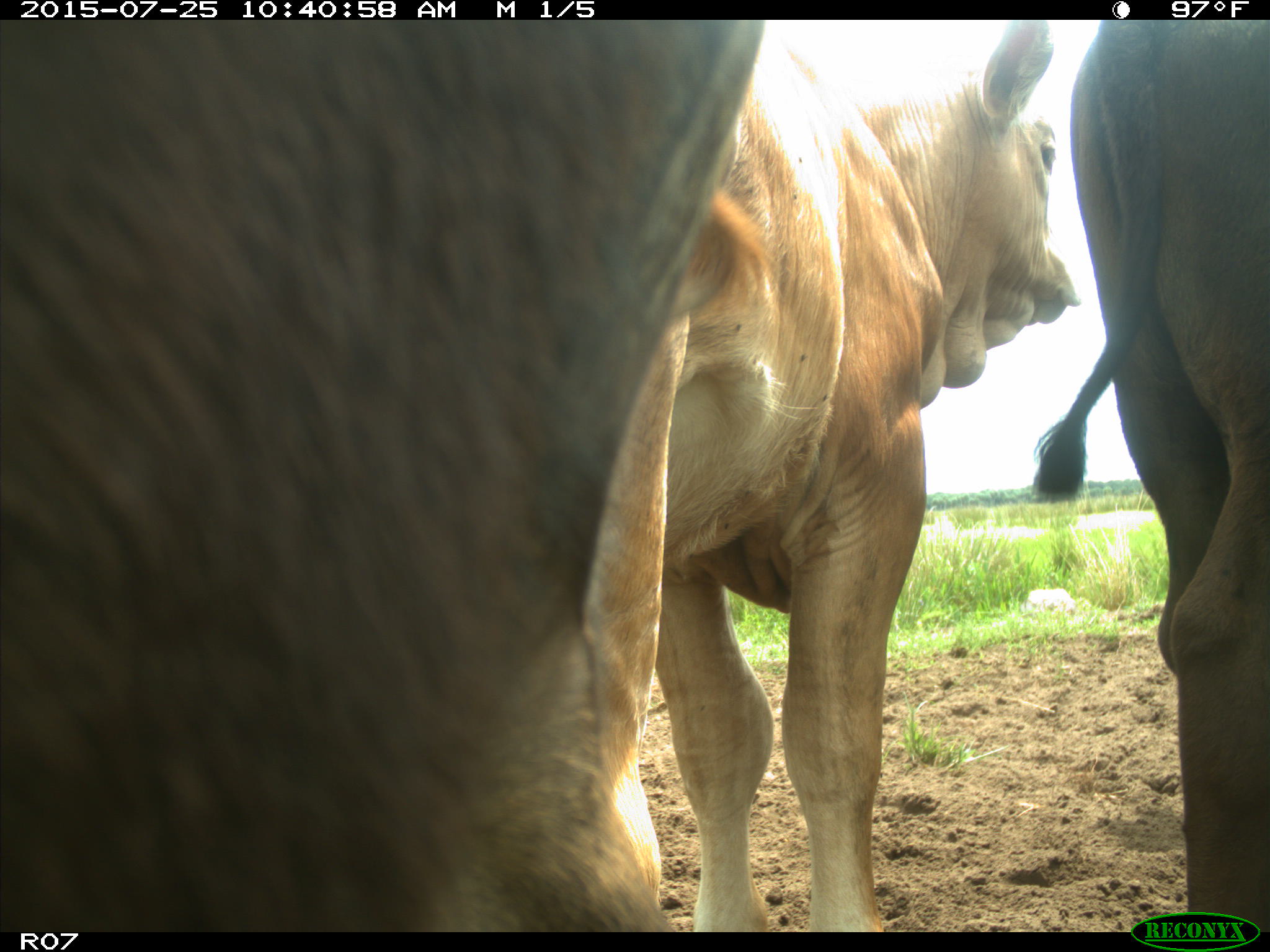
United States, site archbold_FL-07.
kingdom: Animalia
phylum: Chordata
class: Mammalia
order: Artiodactyla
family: Bovidae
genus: Bos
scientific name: Bos taurus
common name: domestic cow